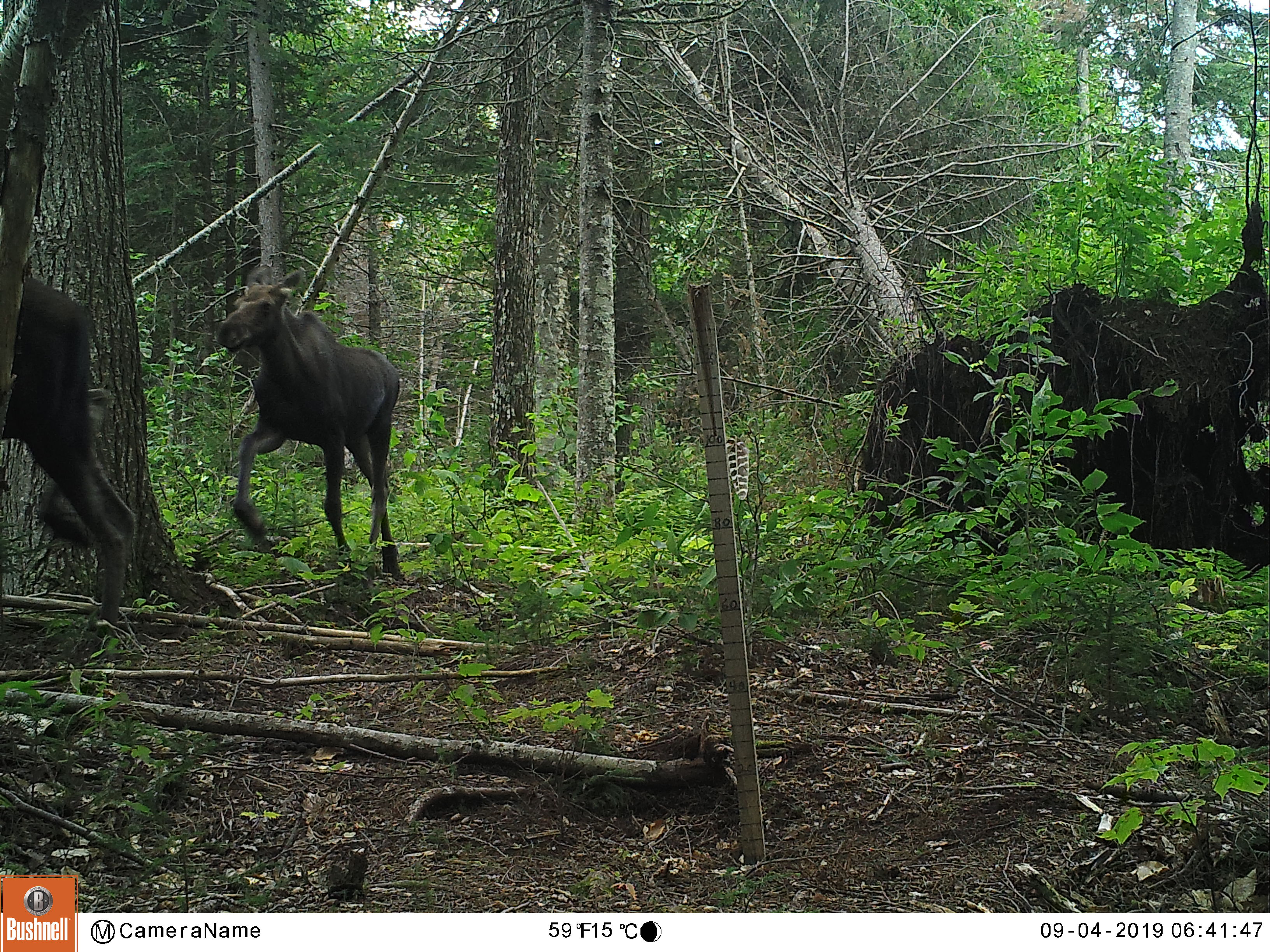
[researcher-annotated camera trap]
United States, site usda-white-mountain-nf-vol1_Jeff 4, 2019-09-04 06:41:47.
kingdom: Animalia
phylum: Chordata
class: Mammalia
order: Artiodactyla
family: Cervidae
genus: Alces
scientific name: Alces alces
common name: moose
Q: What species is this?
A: Moose (Alces alces).